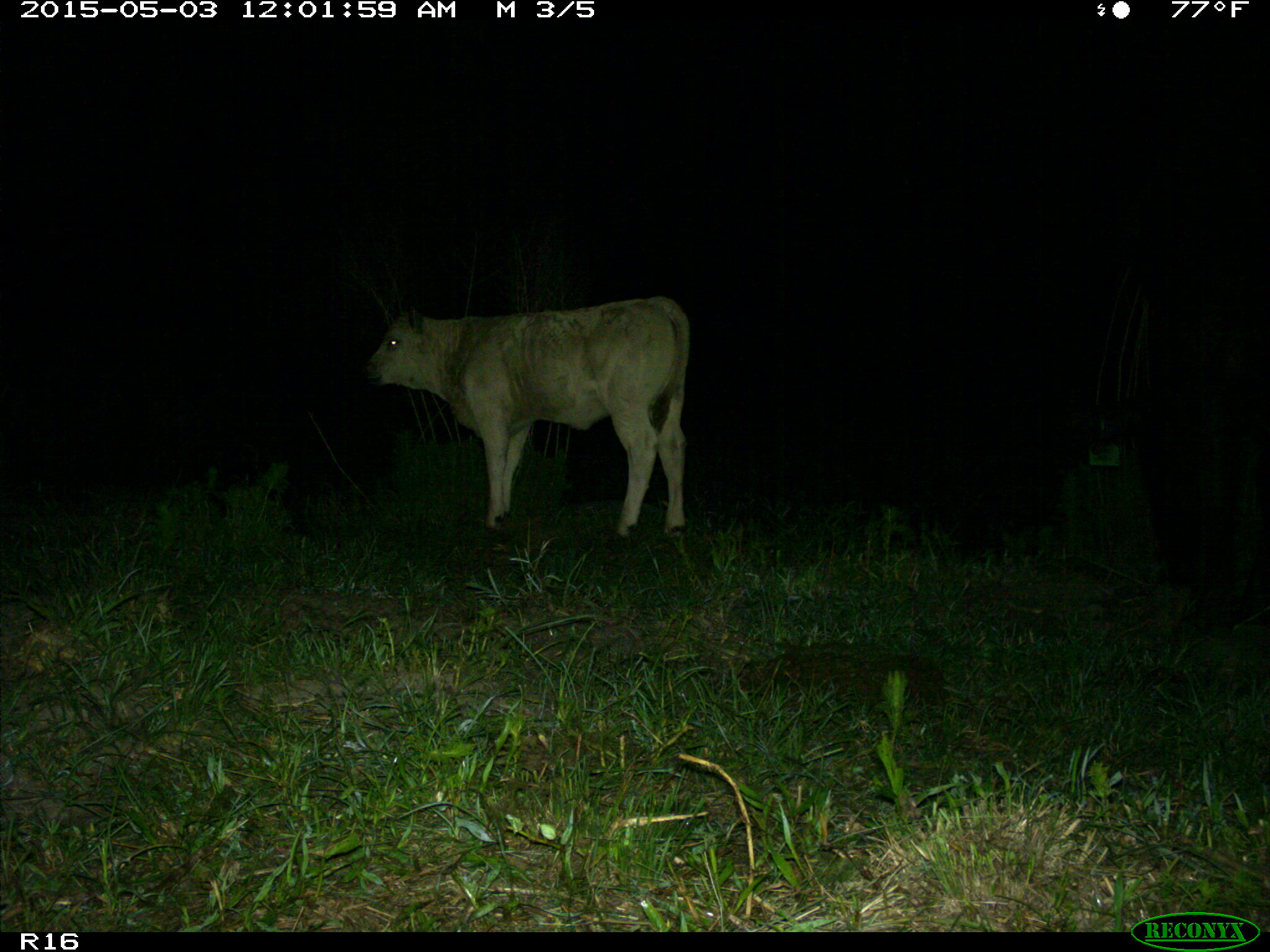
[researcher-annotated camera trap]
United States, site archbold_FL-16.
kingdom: Animalia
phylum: Chordata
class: Mammalia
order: Artiodactyla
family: Bovidae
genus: Bos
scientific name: Bos taurus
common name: domestic cow